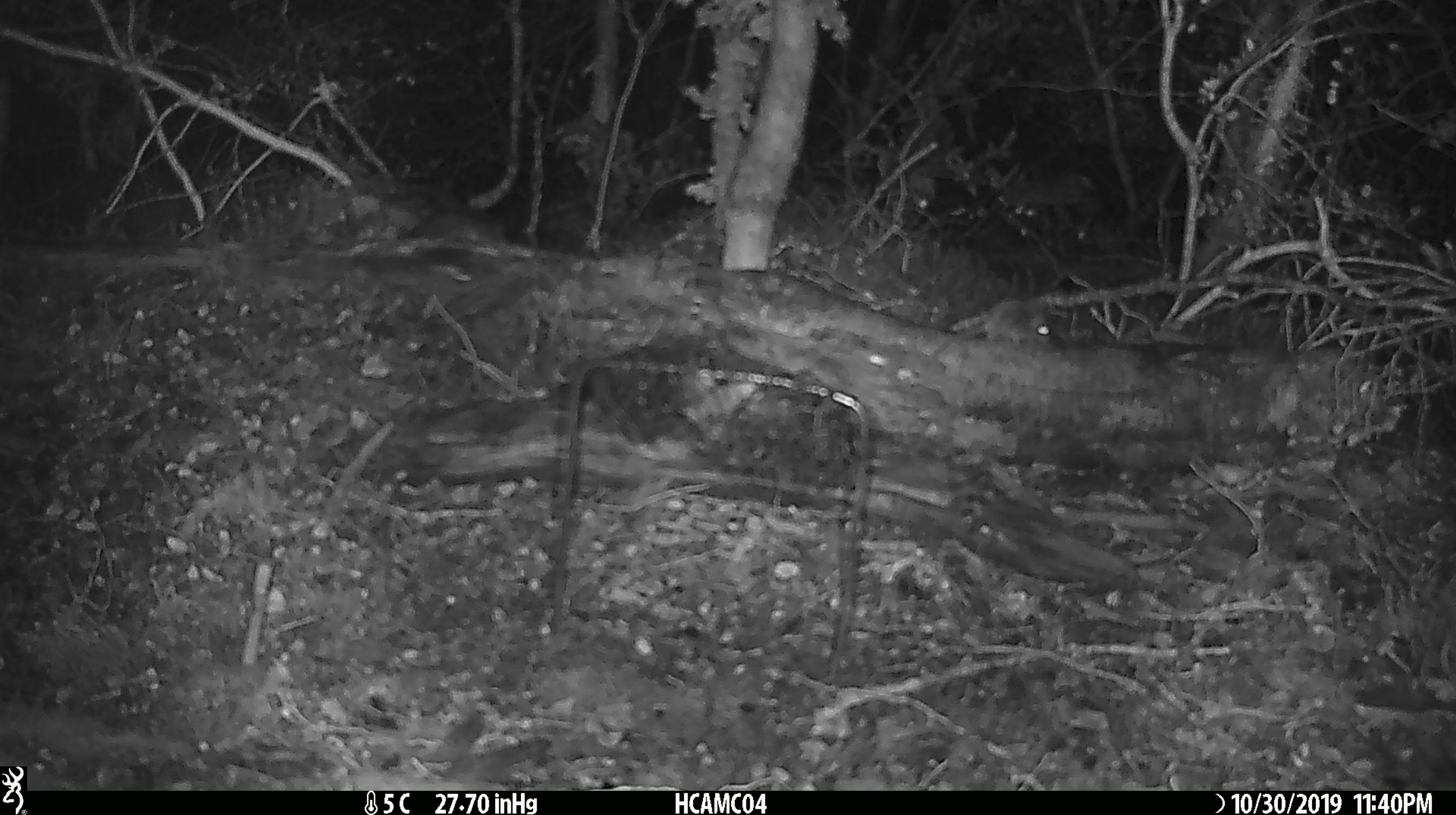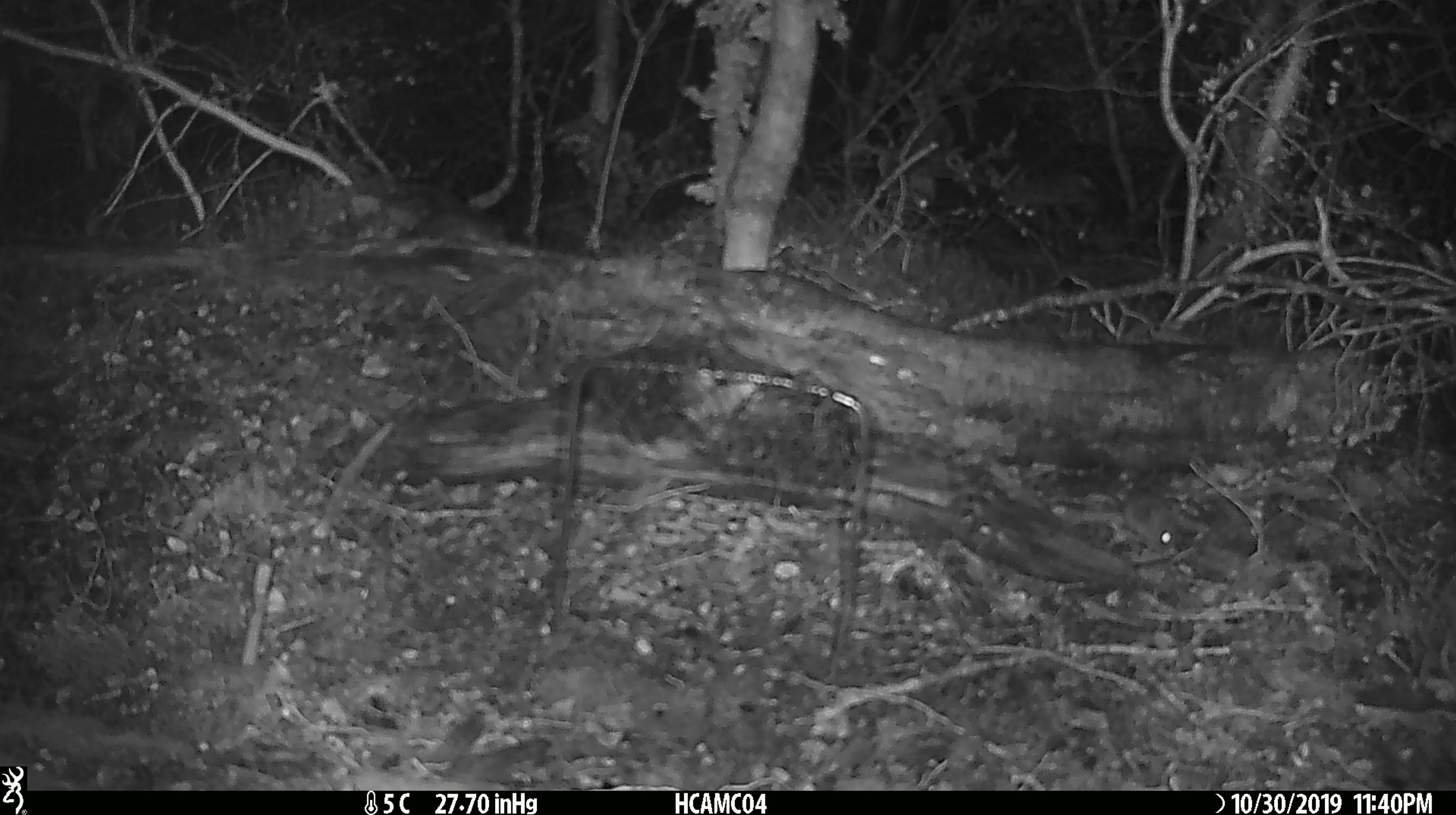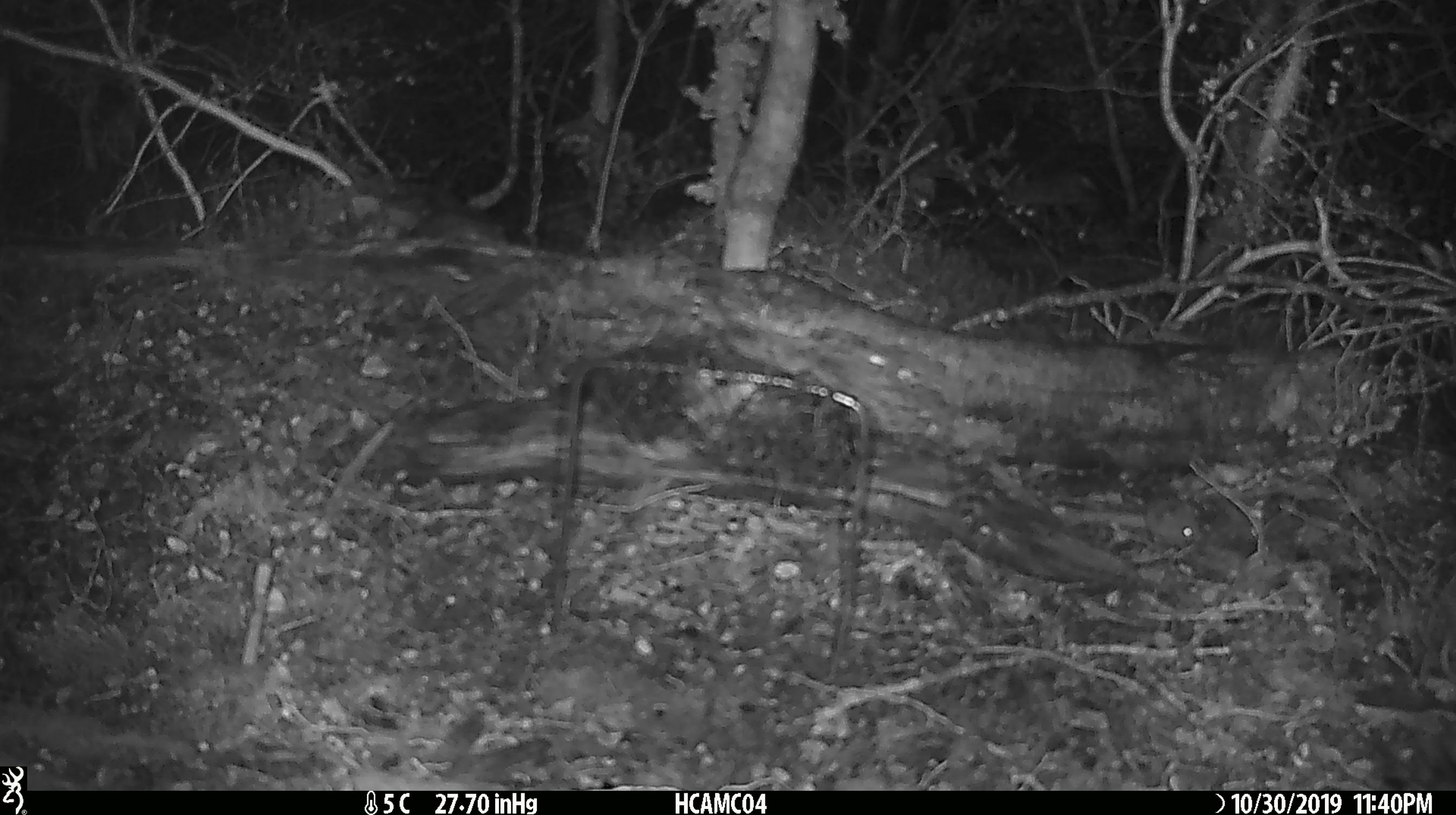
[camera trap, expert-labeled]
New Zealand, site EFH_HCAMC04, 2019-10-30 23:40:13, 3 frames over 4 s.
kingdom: Animalia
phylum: Chordata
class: Mammalia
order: Rodentia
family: Muridae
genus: Mus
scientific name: Mus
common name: mouse